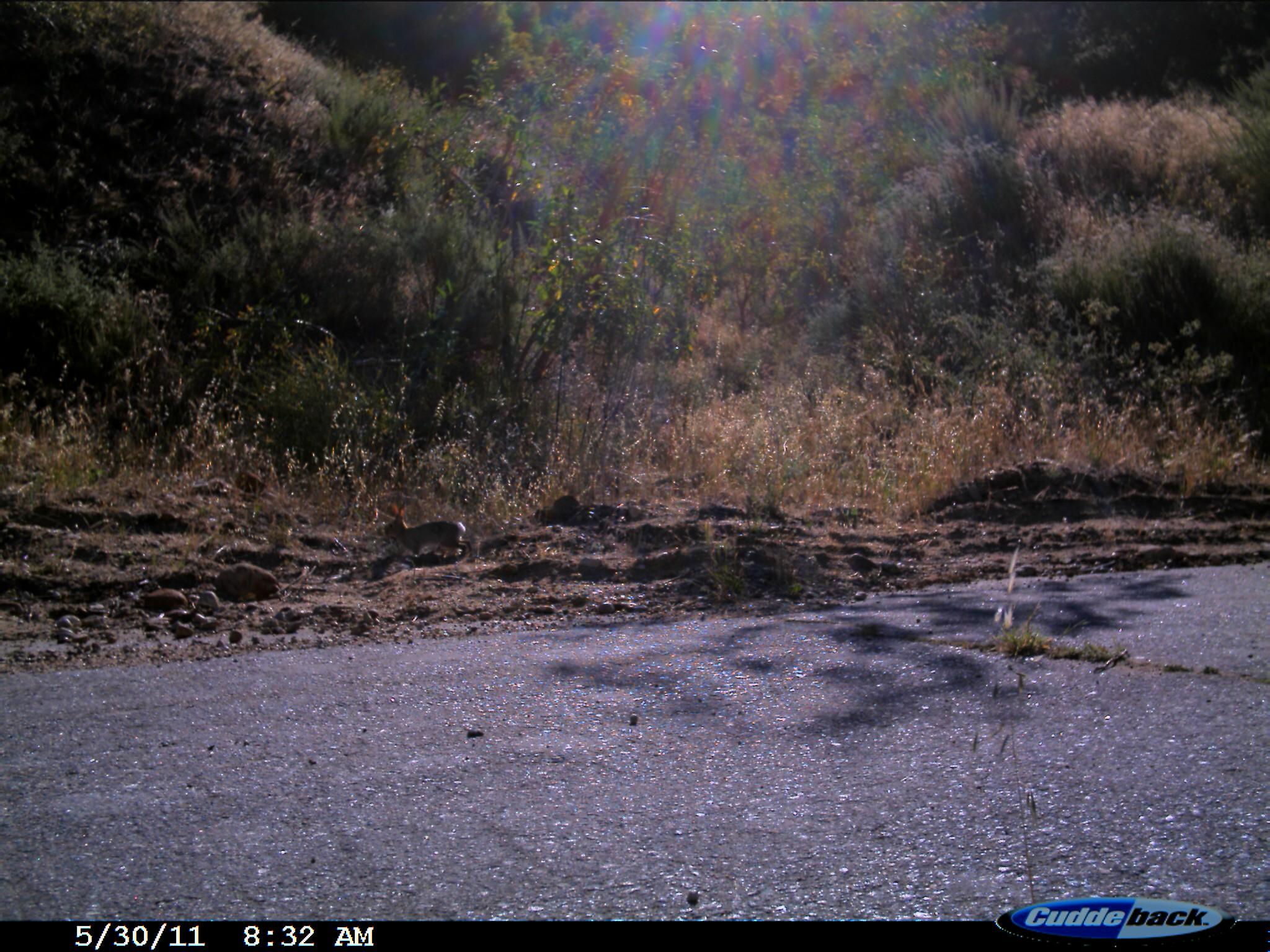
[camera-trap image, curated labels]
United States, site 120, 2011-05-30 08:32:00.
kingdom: Animalia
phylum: Chordata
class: Mammalia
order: Lagomorpha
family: Leporidae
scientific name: Leporidae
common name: rabbits and hares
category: rabbit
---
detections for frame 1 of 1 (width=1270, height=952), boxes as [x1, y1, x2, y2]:
rabbit: [365, 501, 484, 574]